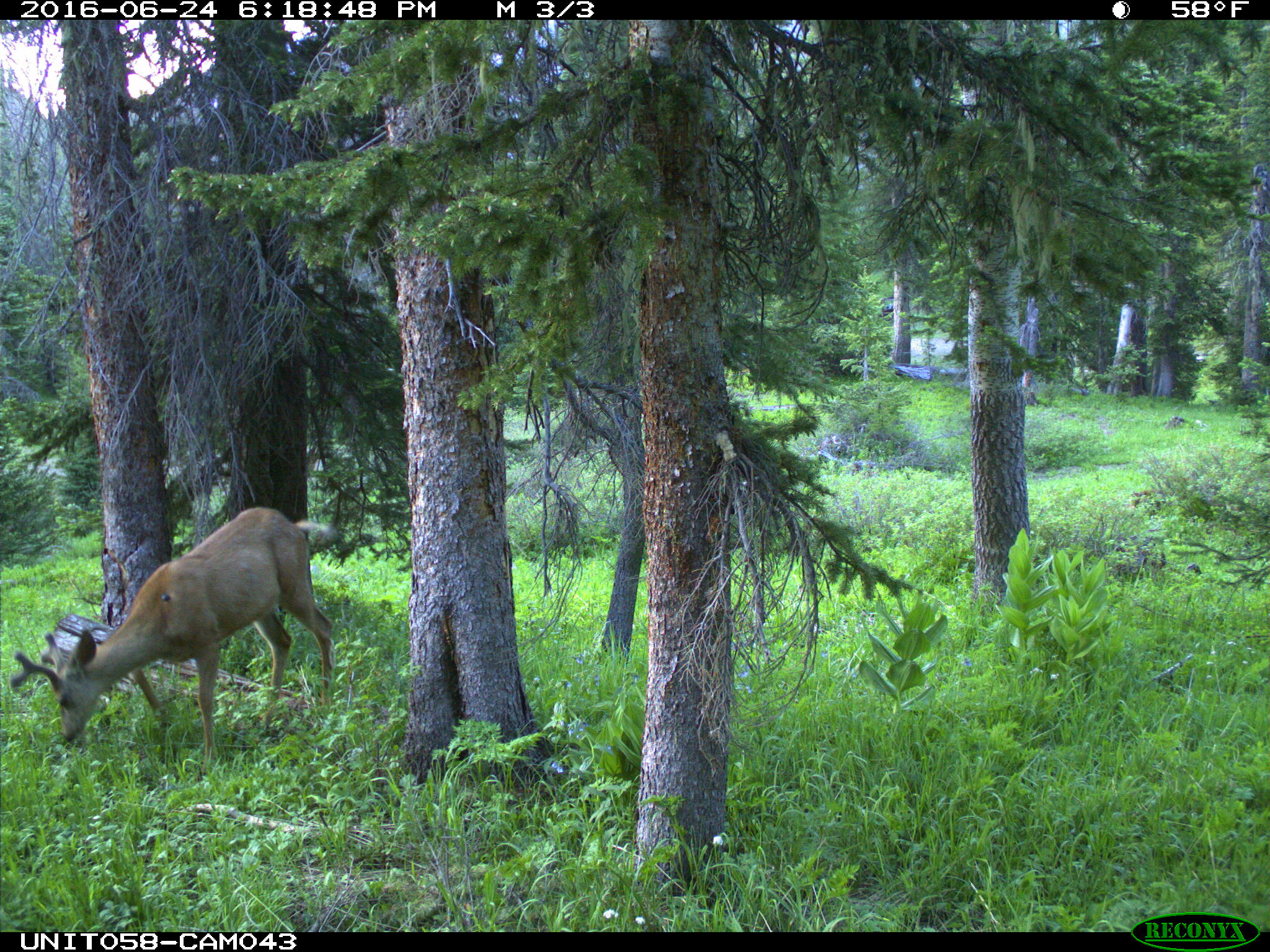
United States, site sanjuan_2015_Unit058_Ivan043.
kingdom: Animalia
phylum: Chordata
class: Mammalia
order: Artiodactyla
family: Cervidae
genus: Odocoileus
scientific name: Odocoileus hemionus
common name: mule deer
Odocoileus hemionus (mule deer).